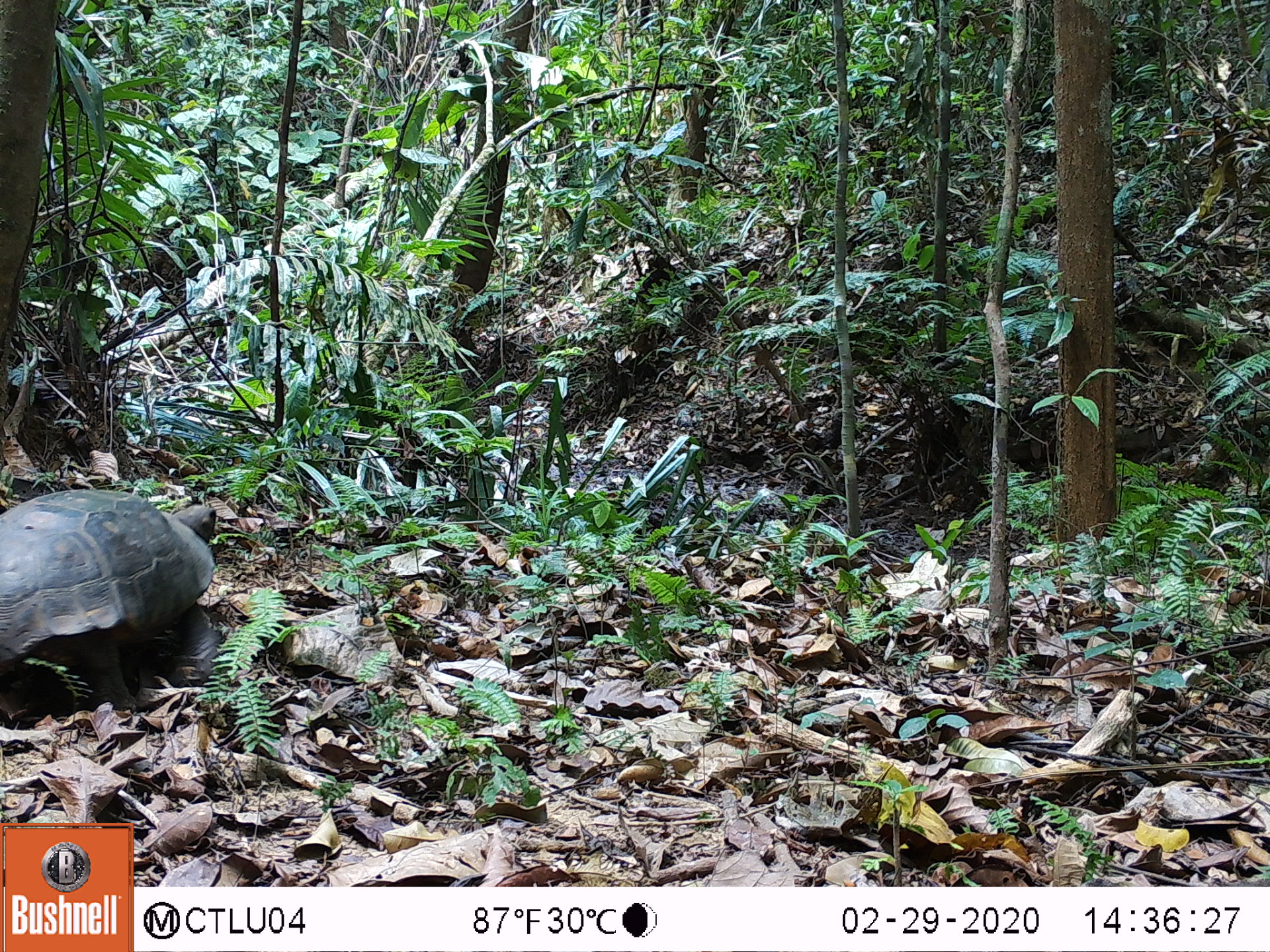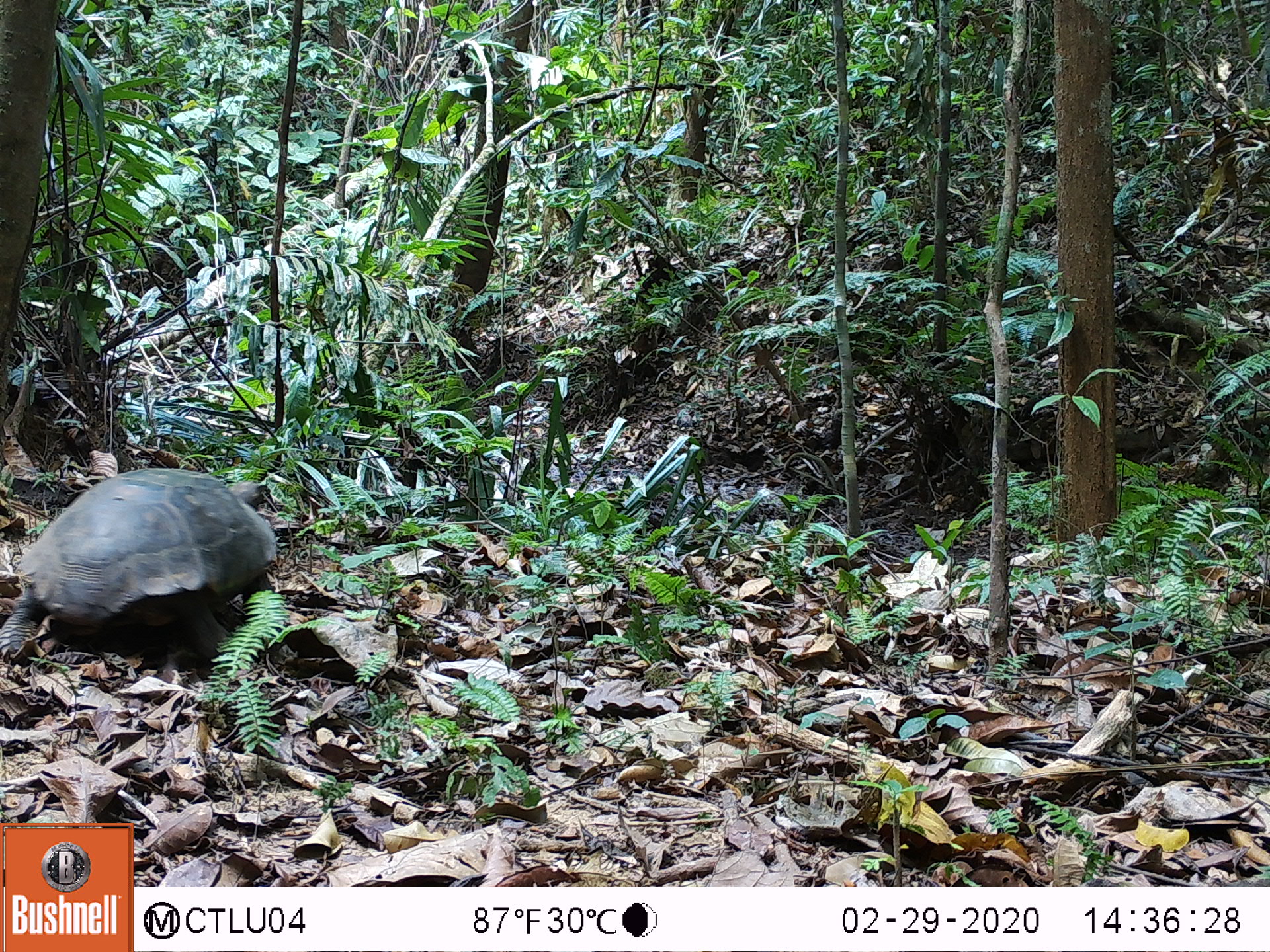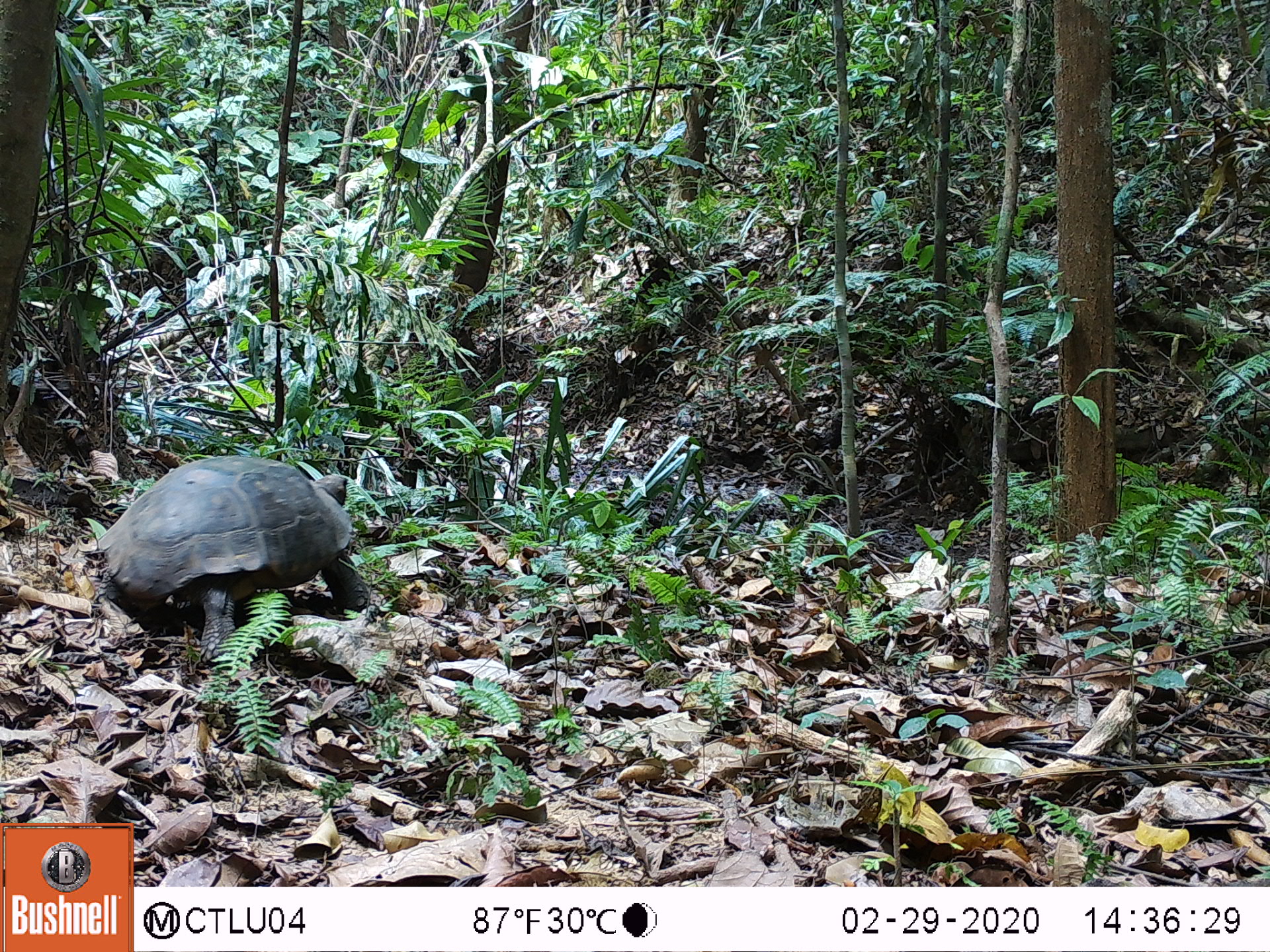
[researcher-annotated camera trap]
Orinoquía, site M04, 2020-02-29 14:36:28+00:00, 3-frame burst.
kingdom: Animalia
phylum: Chordata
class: Reptilia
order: Testudines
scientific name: Testudines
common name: turtles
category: unknown turtle